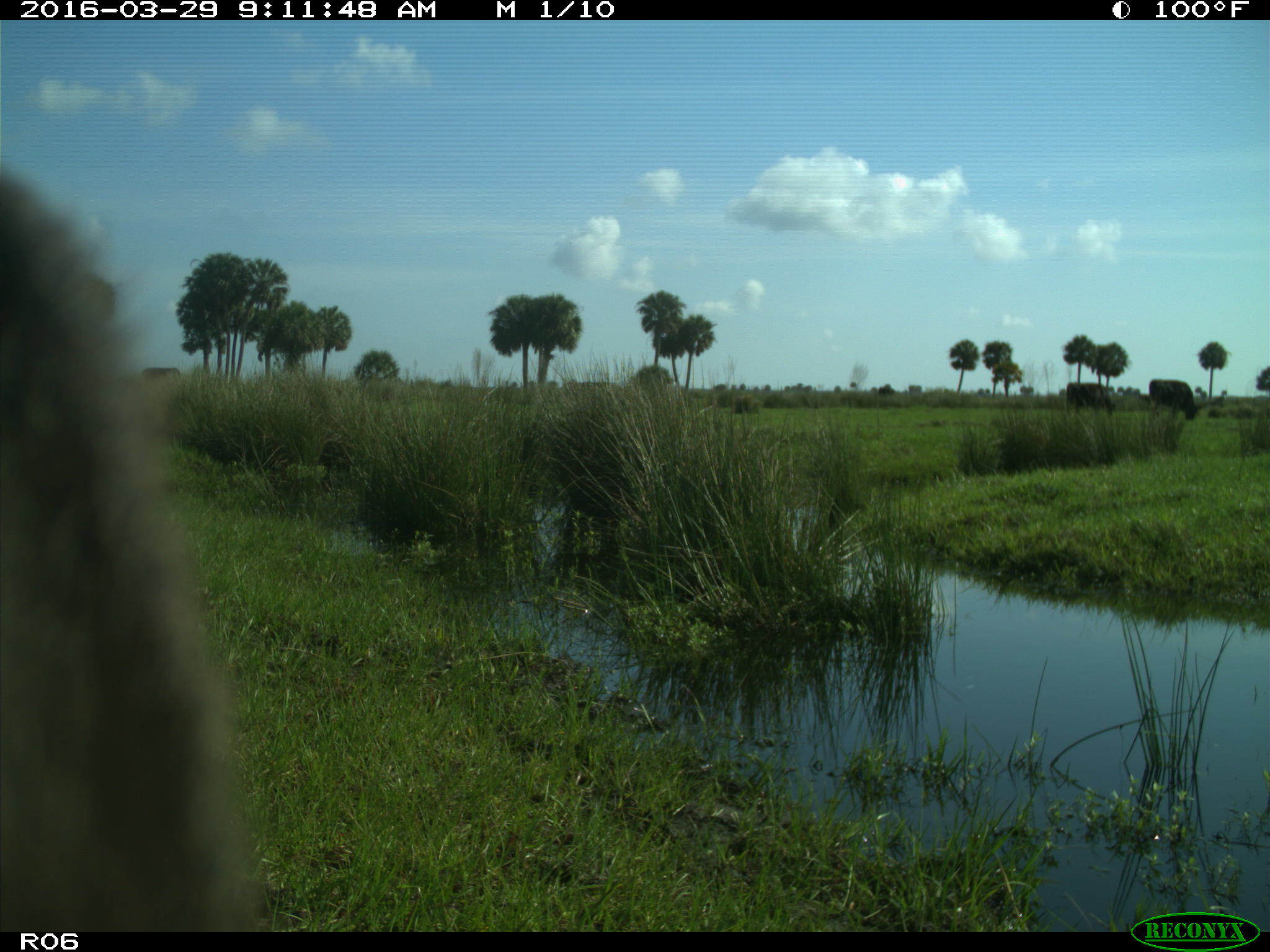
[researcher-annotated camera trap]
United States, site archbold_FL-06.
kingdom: Animalia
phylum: Chordata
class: Mammalia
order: Artiodactyla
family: Bovidae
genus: Bos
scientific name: Bos taurus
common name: domestic cow